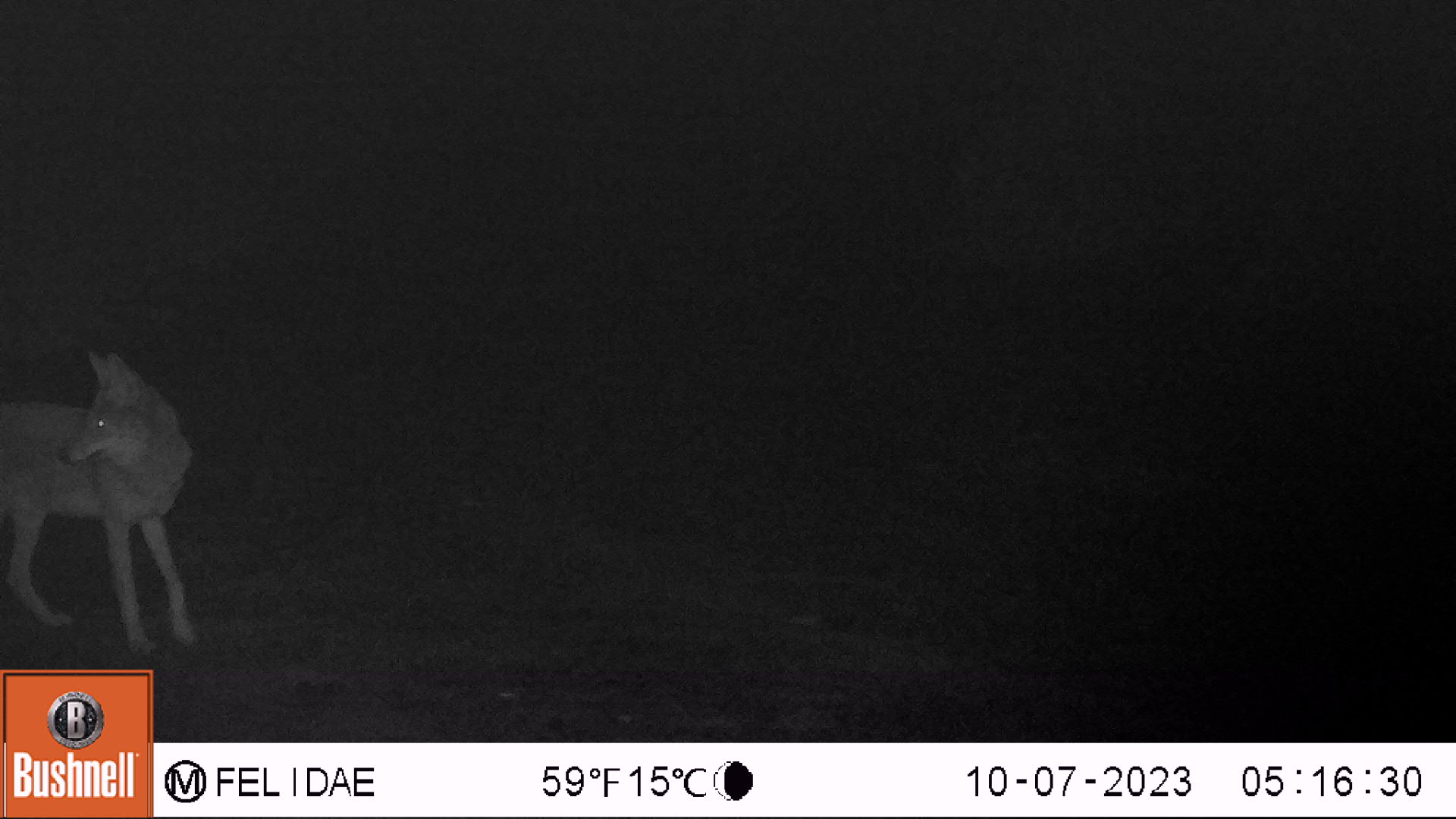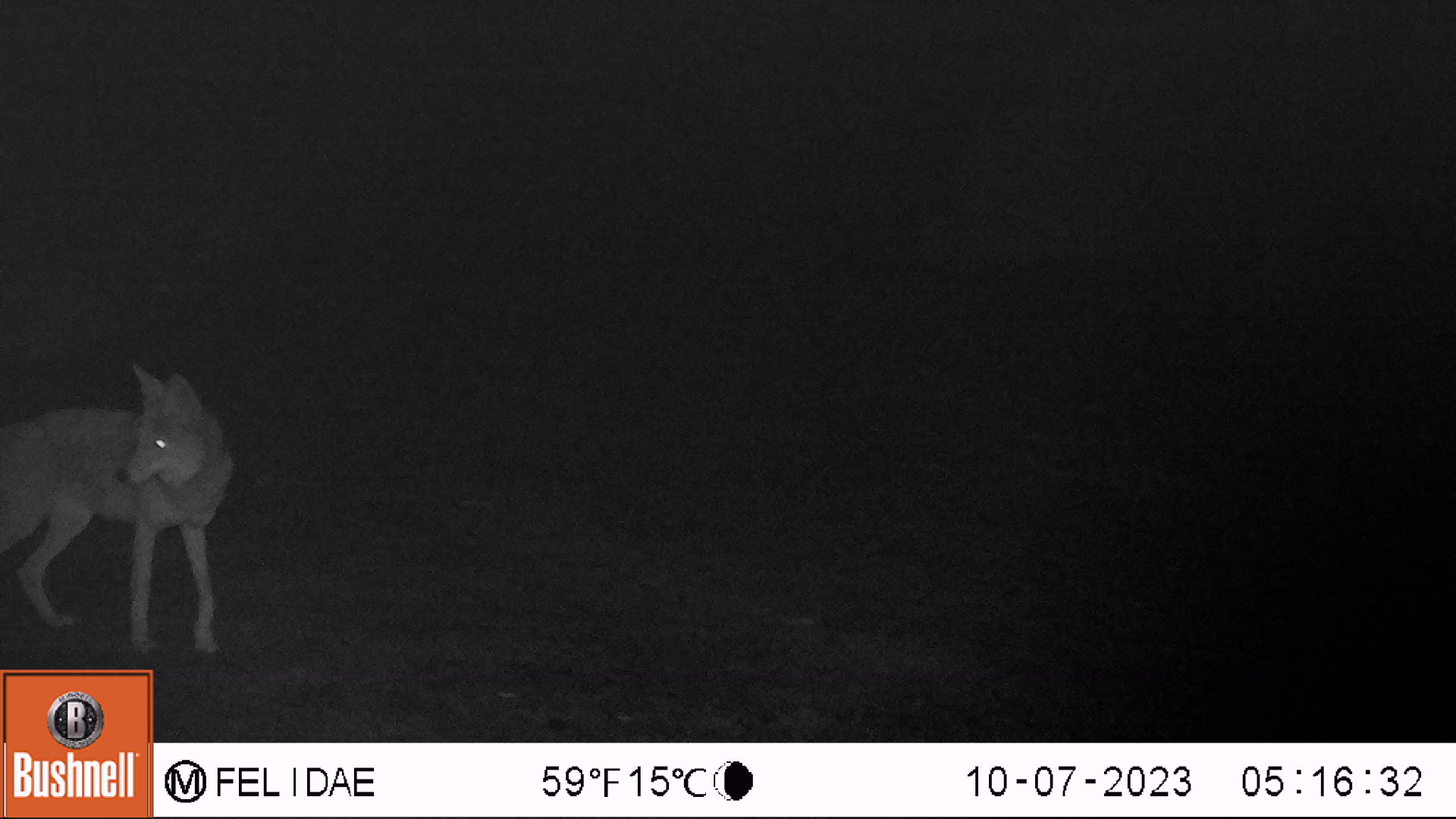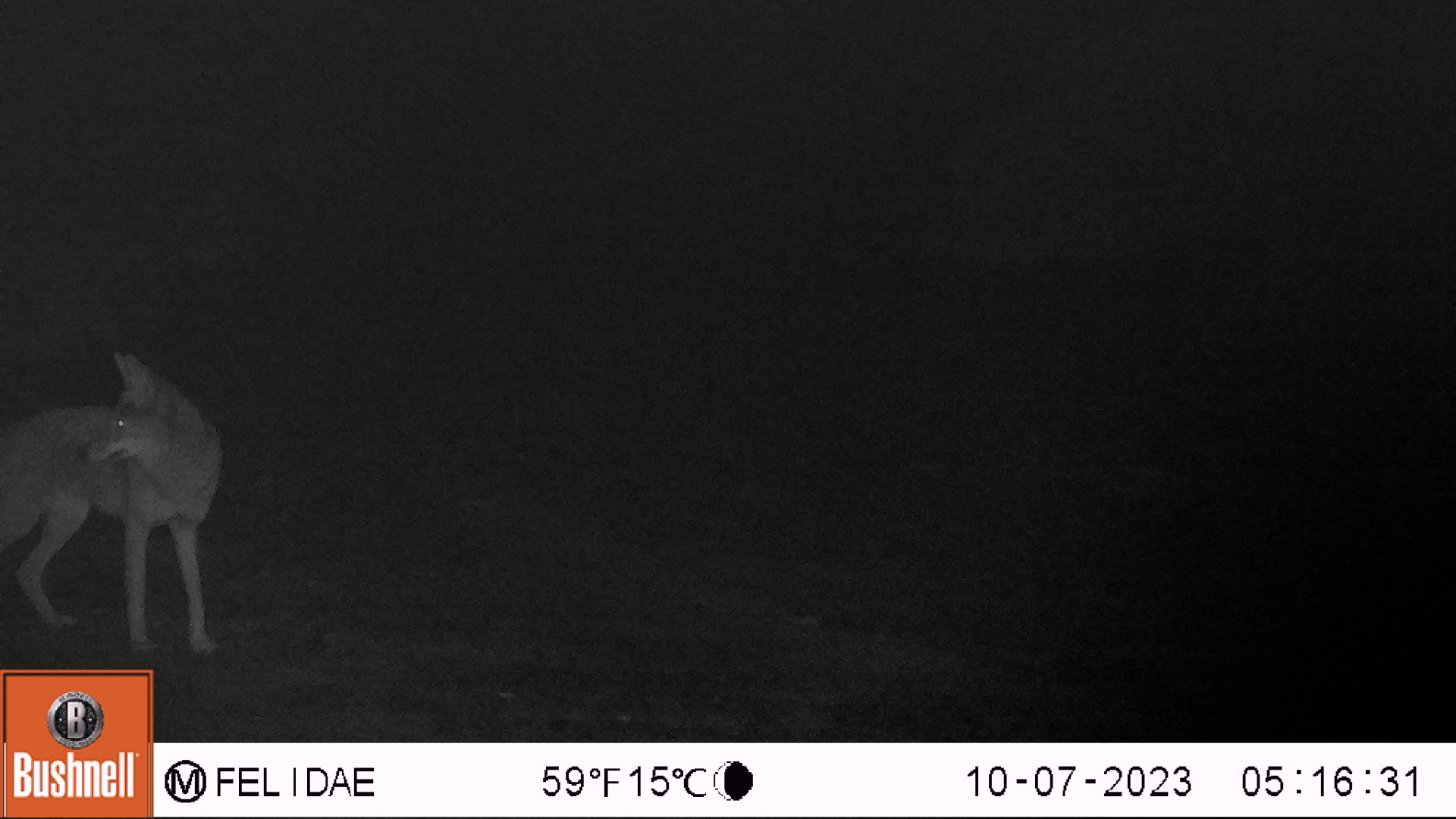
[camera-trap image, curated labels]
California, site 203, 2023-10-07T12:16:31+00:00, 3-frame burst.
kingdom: Animalia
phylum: Chordata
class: Mammalia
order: Carnivora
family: Canidae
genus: Canis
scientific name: Canis latrans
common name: coyote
Coyote (Canis latrans).